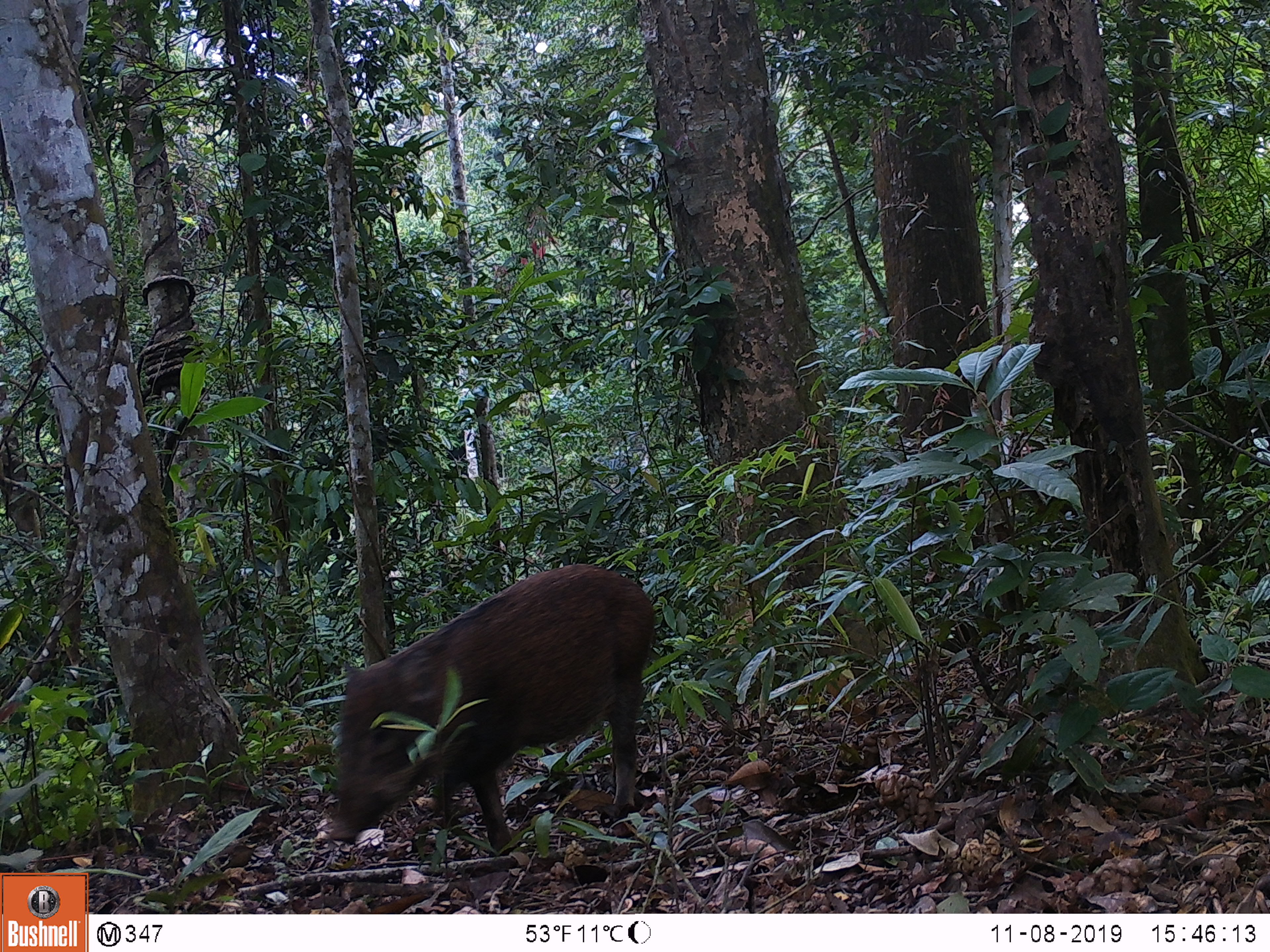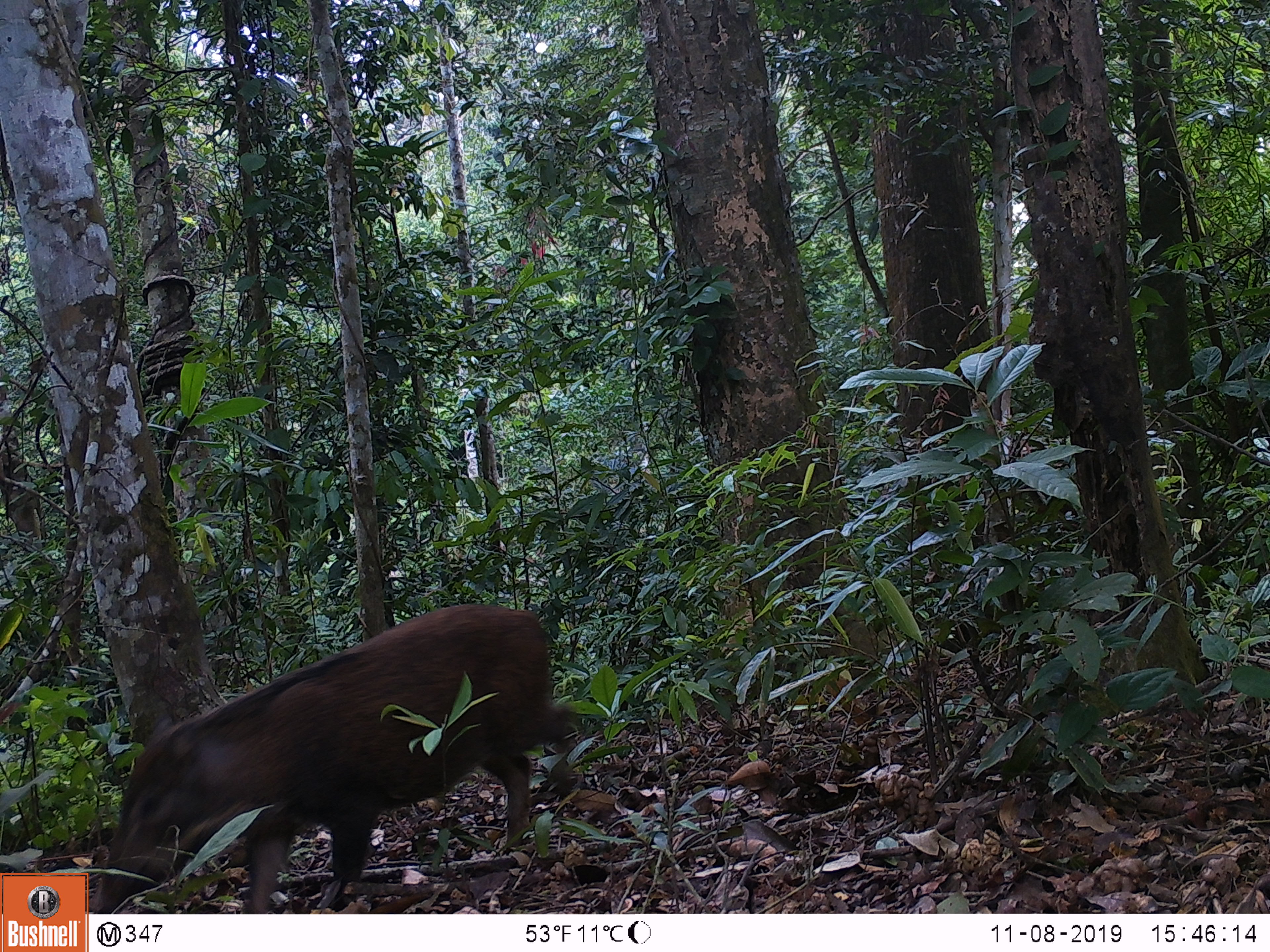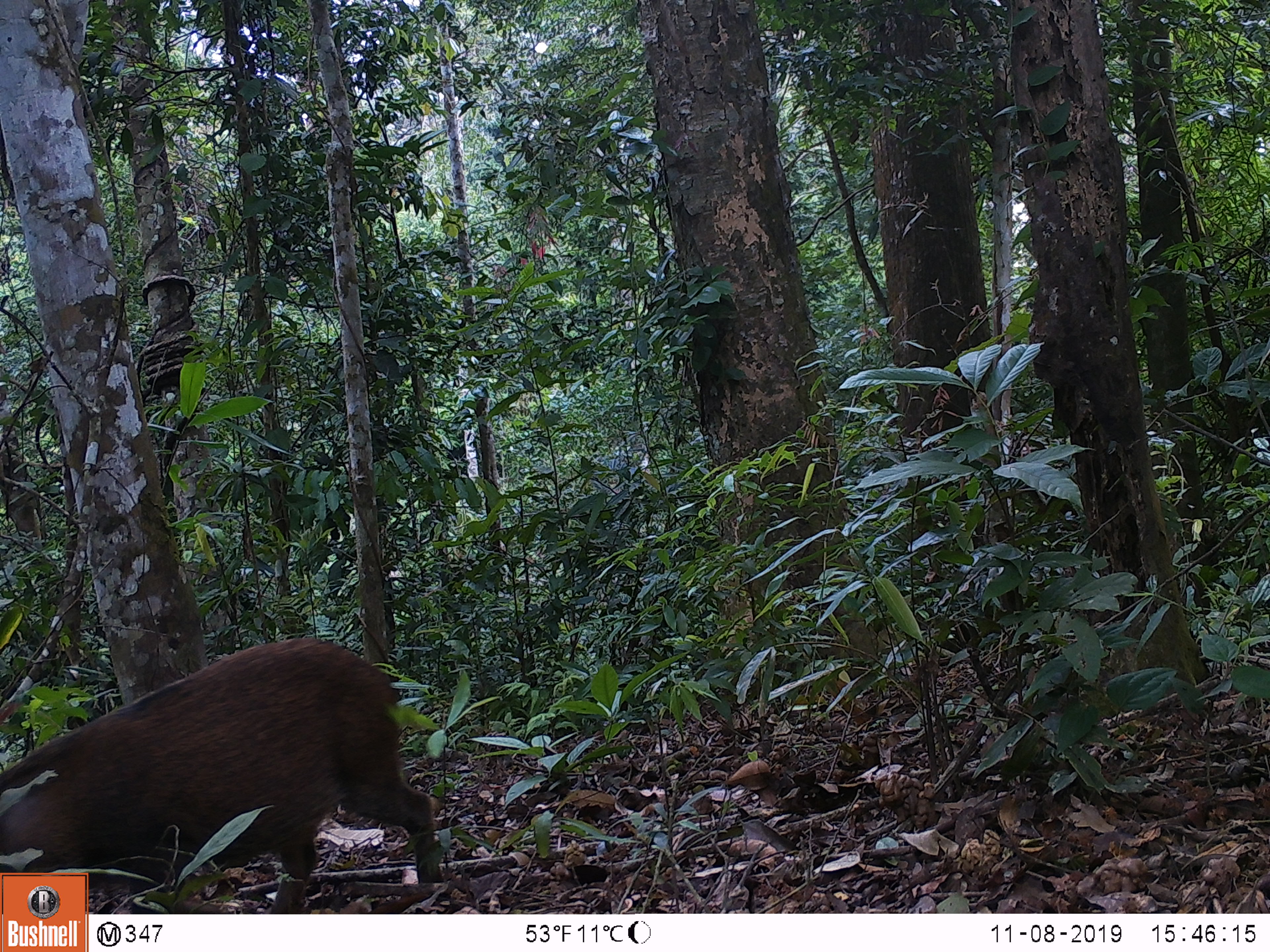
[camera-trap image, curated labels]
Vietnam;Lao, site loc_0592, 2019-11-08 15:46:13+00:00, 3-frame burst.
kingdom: Animalia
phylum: Chordata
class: Mammalia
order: Artiodactyla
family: Suidae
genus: Sus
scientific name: Sus scrofa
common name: eurasian wild pig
Eurasian wild pig (Sus scrofa). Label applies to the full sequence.